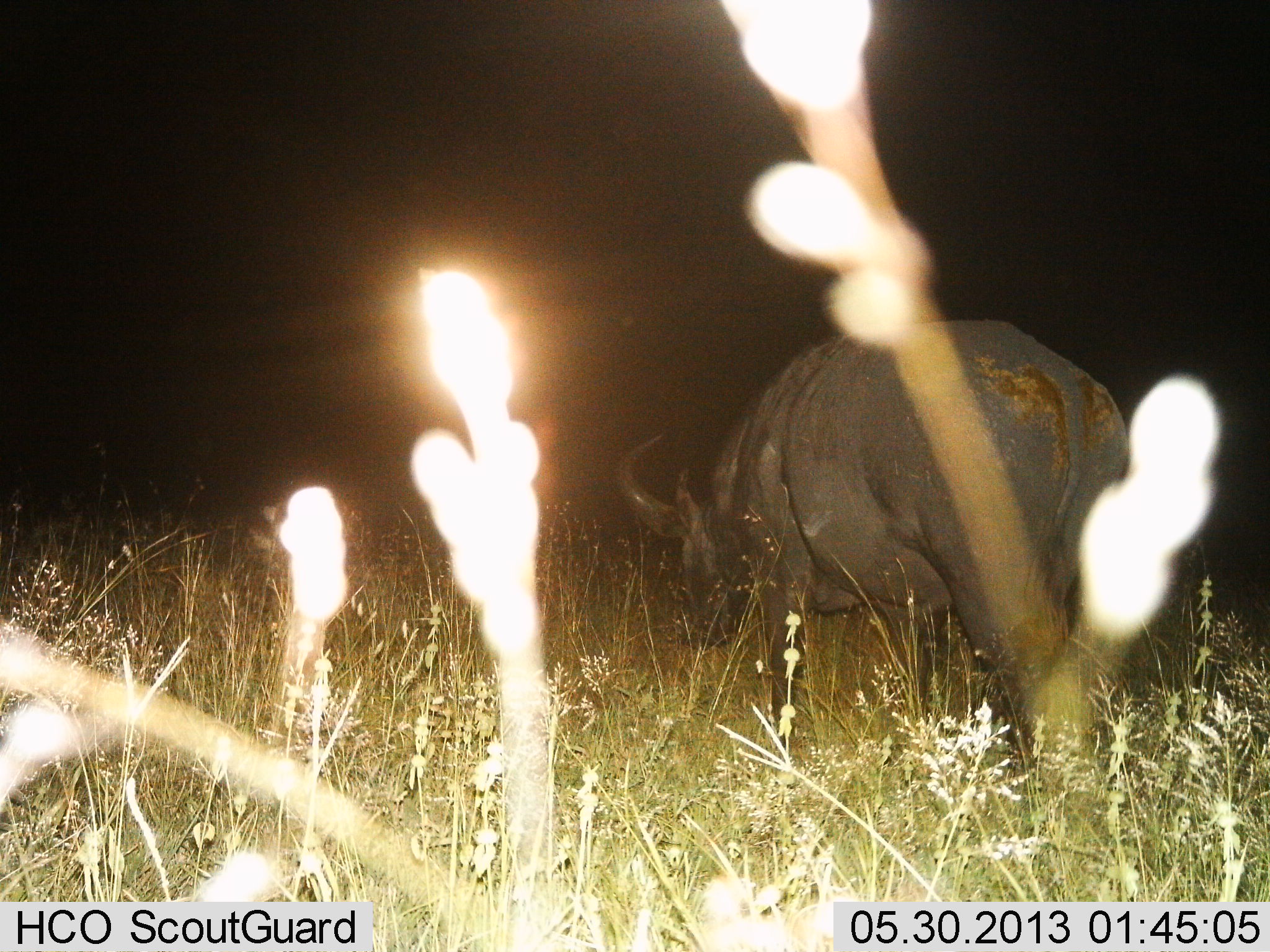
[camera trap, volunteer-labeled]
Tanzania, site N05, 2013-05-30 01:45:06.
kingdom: Animalia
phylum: Chordata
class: Mammalia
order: Artiodactyla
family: Bovidae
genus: Syncerus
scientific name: Syncerus caffer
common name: cape buffalo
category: buffalo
Buffalo (cape buffalo) (Syncerus caffer), count 1. Behavior (volunteer vote fractions): standing 36%, resting 0%, moving 9%, interacting 0%. Young present (vote fraction): 0%. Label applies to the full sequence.